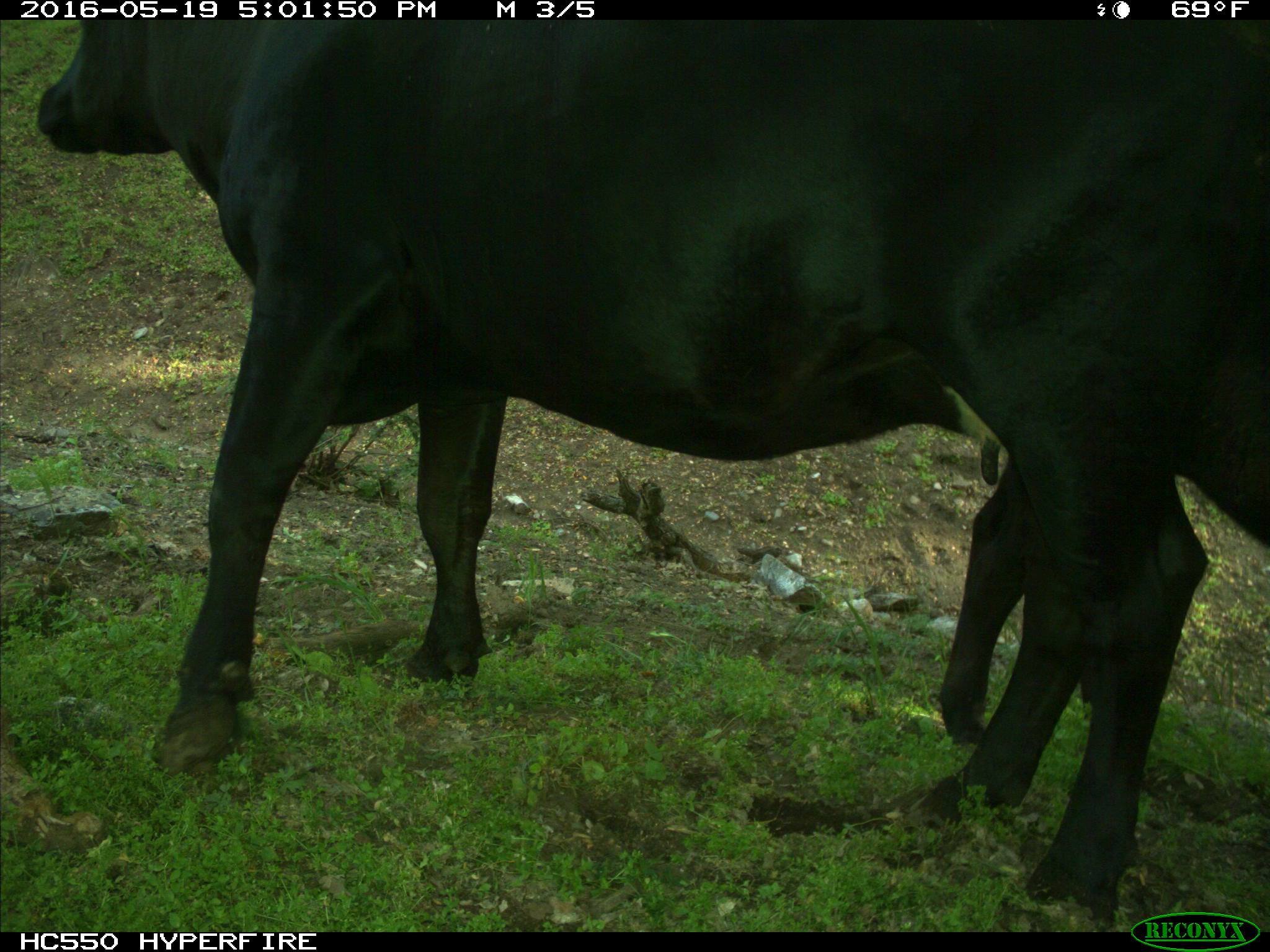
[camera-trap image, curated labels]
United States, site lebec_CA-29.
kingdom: Animalia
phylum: Chordata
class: Mammalia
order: Artiodactyla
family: Bovidae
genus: Bos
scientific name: Bos taurus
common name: domestic cow